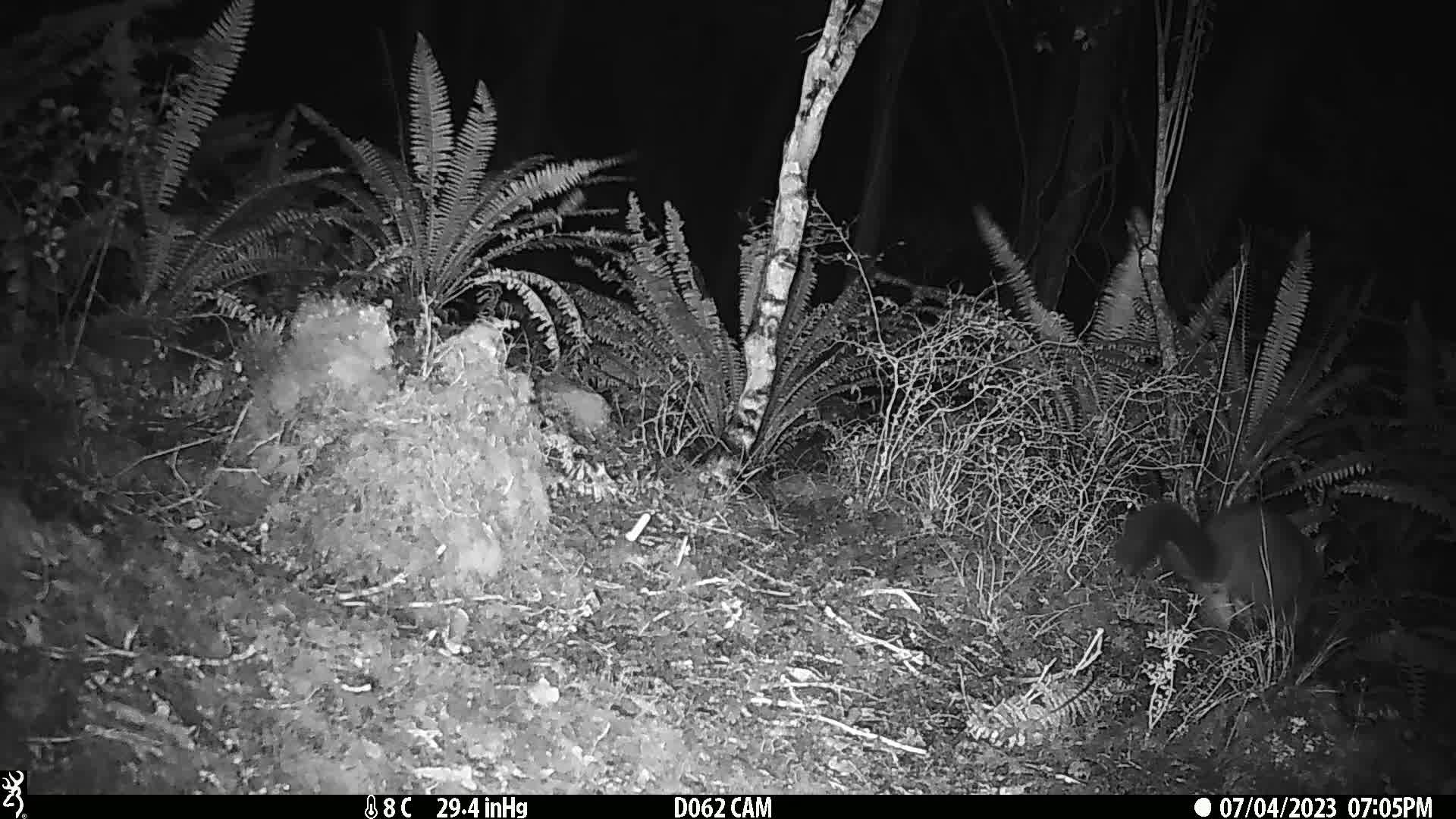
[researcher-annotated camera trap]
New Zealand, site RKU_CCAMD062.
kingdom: Animalia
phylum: Chordata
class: Mammalia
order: Diprotodontia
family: Phalangeridae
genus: Trichosurus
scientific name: Trichosurus vulpecula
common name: common brushtail possum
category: possum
Possum (common brushtail possum) (Trichosurus vulpecula).